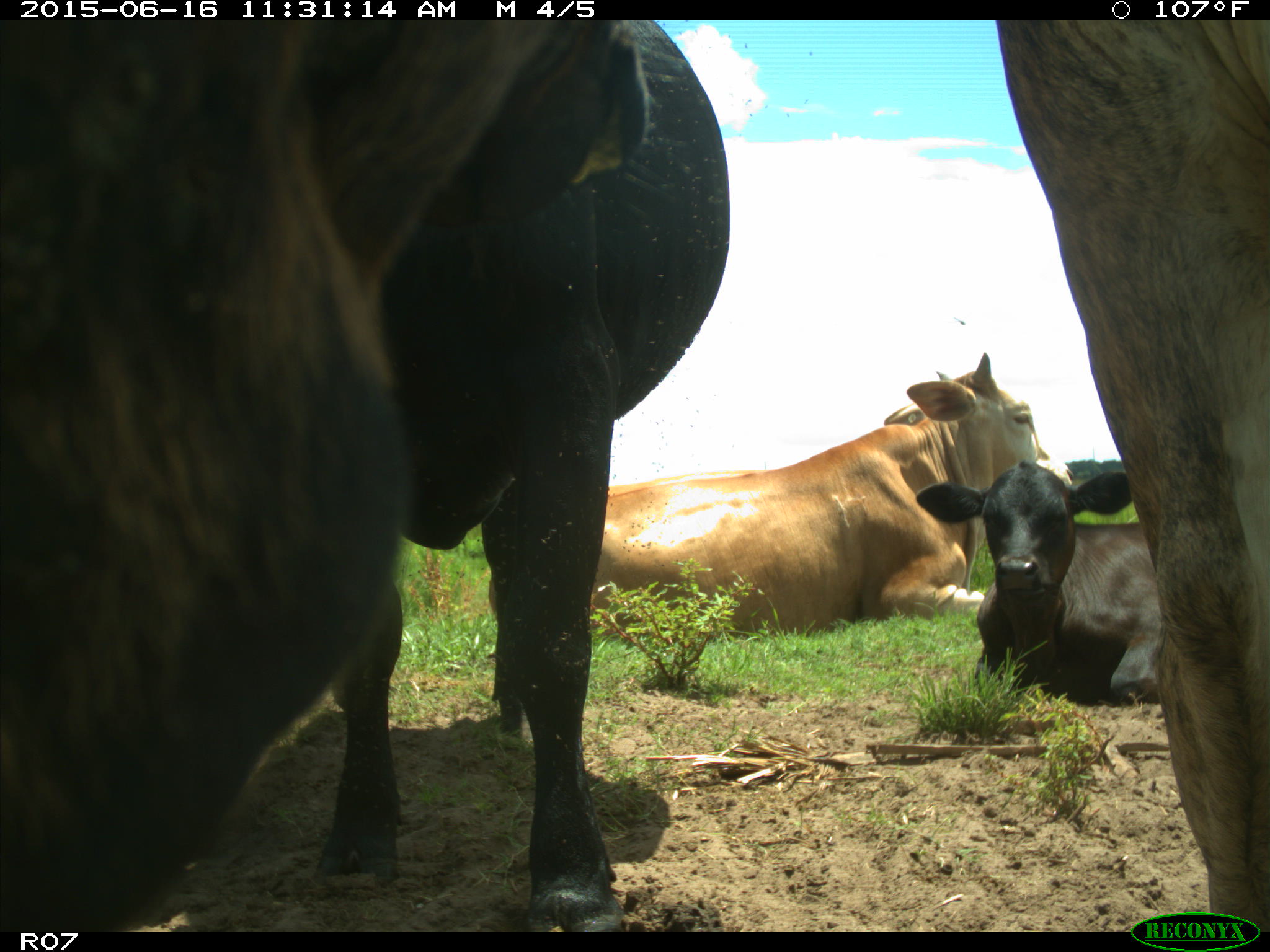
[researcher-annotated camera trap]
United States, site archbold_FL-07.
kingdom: Animalia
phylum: Chordata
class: Mammalia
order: Artiodactyla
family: Bovidae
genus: Bos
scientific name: Bos taurus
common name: domestic cow